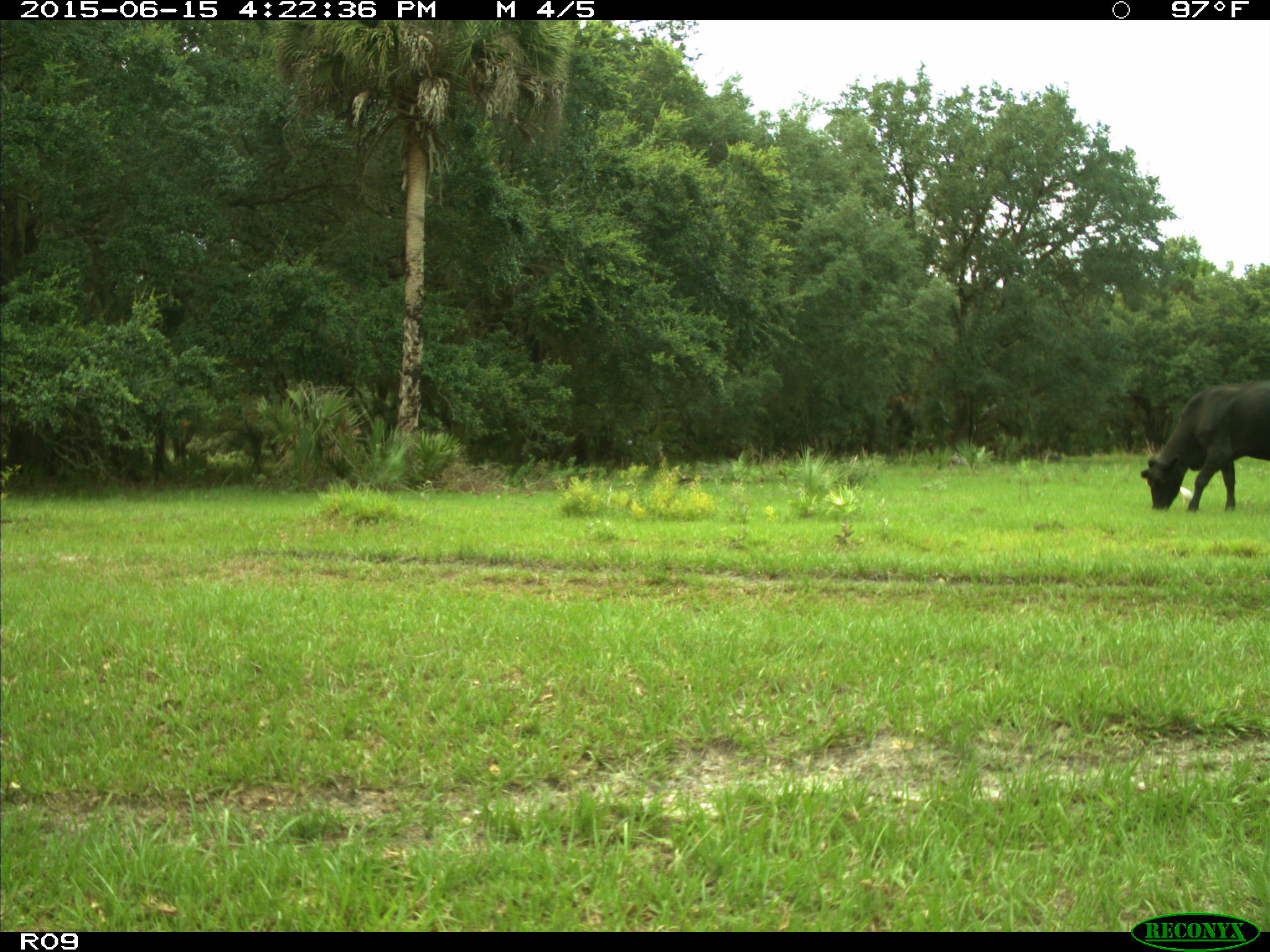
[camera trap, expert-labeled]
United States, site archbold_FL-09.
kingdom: Animalia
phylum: Chordata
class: Mammalia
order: Artiodactyla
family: Bovidae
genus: Bos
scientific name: Bos taurus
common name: domestic cow